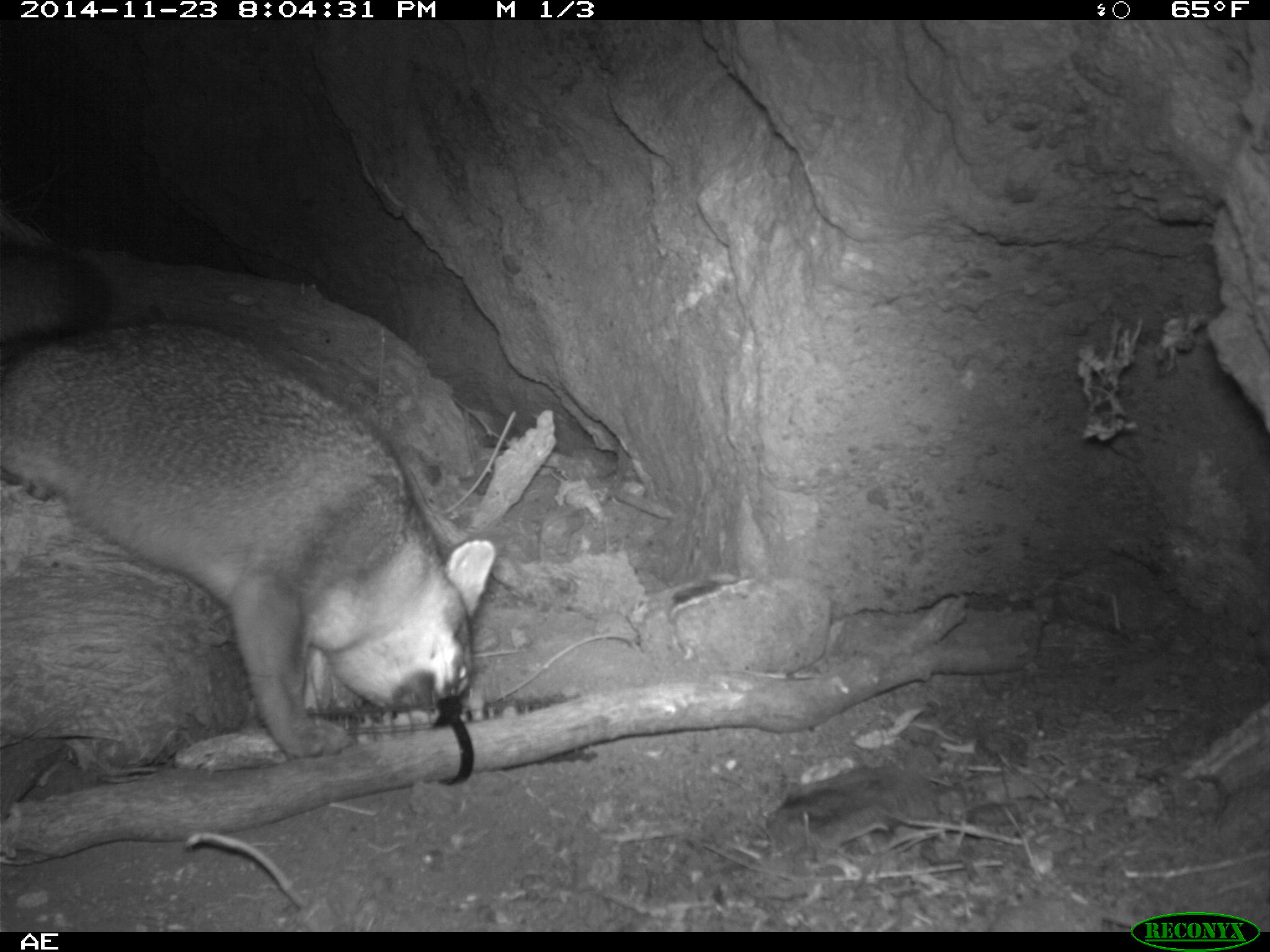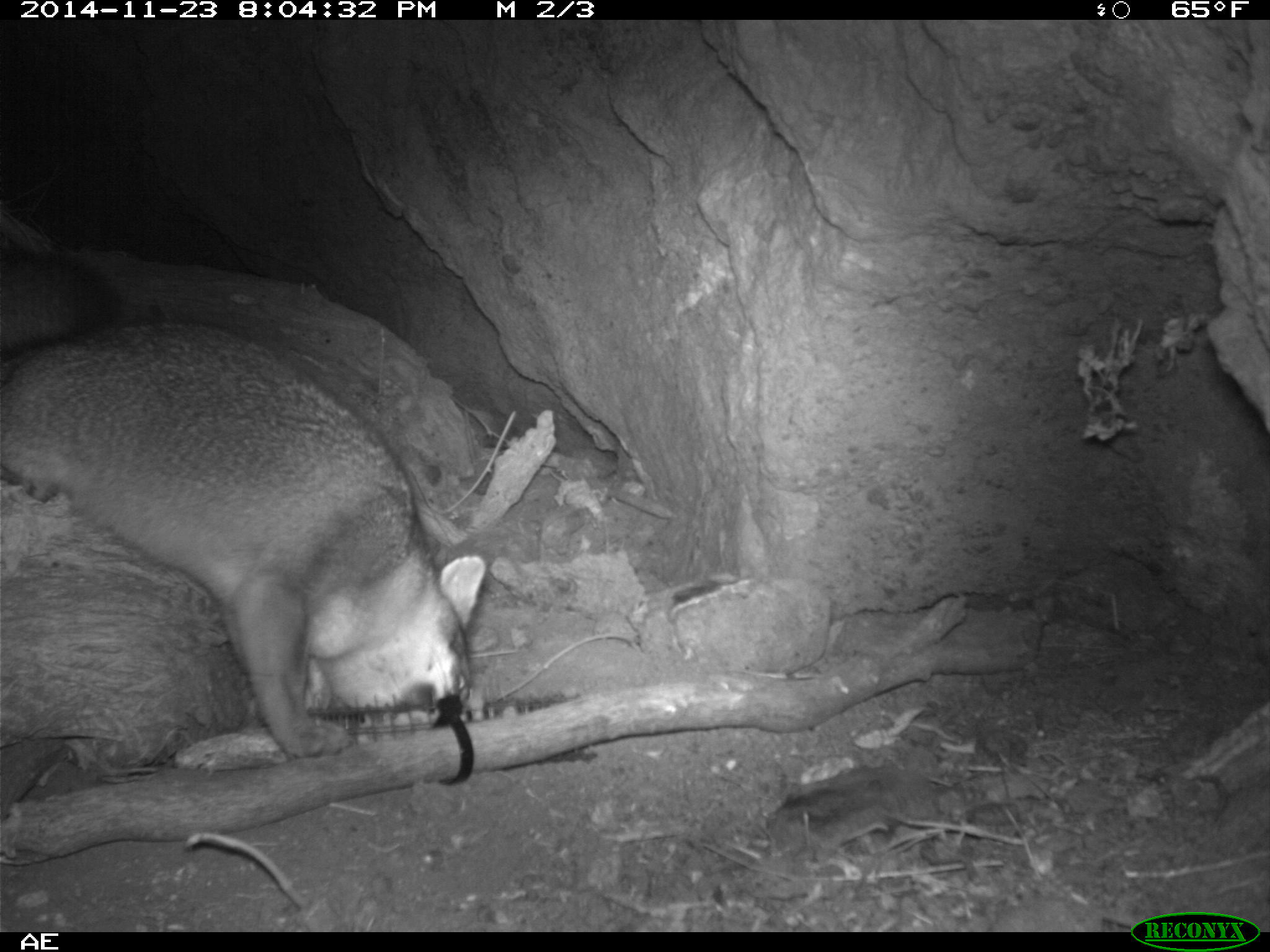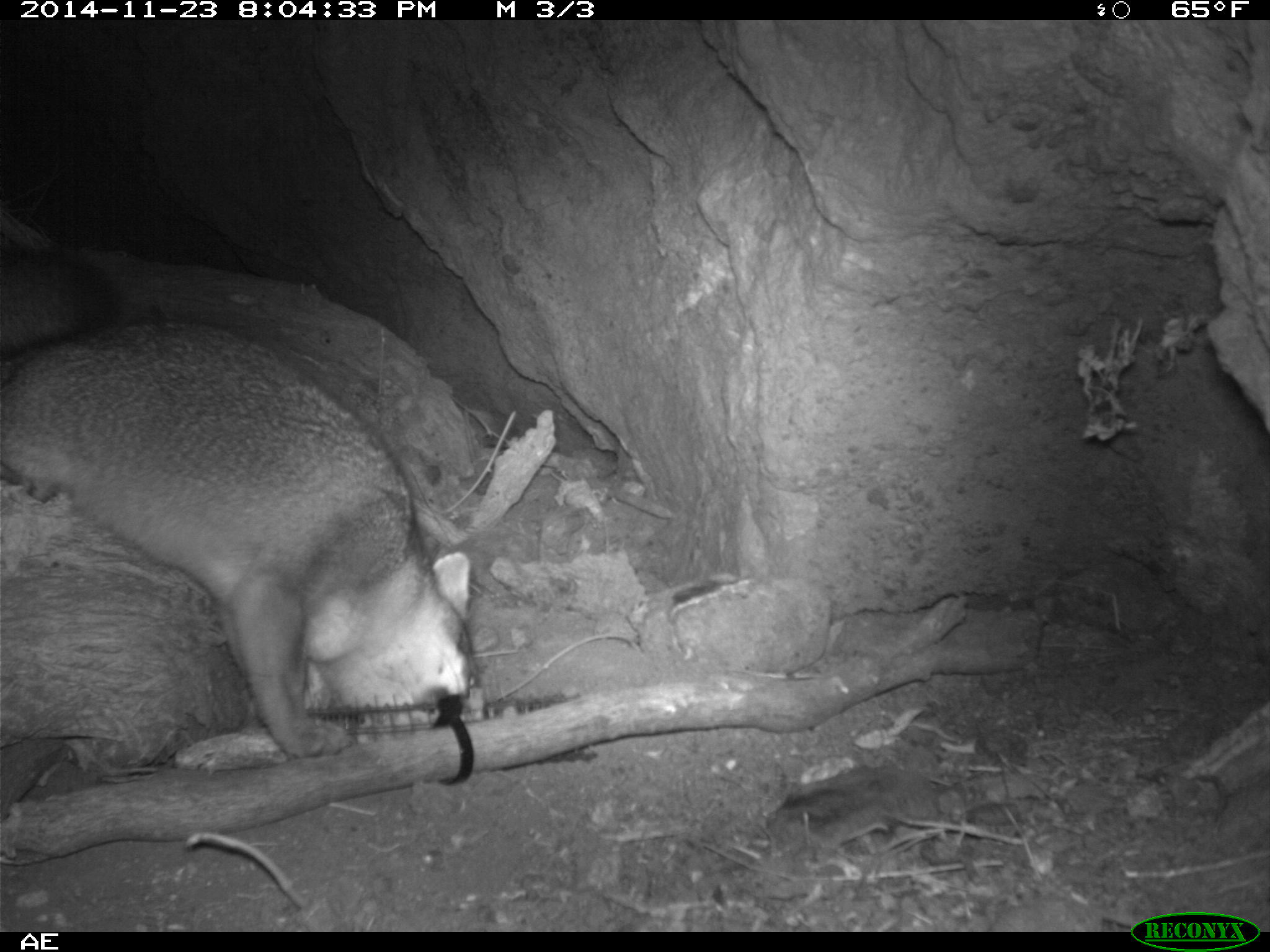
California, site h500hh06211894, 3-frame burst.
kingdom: Animalia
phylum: Chordata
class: Mammalia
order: Carnivora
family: Canidae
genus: Urocyon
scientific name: Urocyon littoralis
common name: island fox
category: fox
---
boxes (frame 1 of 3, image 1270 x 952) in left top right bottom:
fox: 0 243 498 762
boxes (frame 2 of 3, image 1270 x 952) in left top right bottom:
fox: 0 247 484 761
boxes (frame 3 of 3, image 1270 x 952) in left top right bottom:
fox: 0 315 477 757; 0 242 119 341